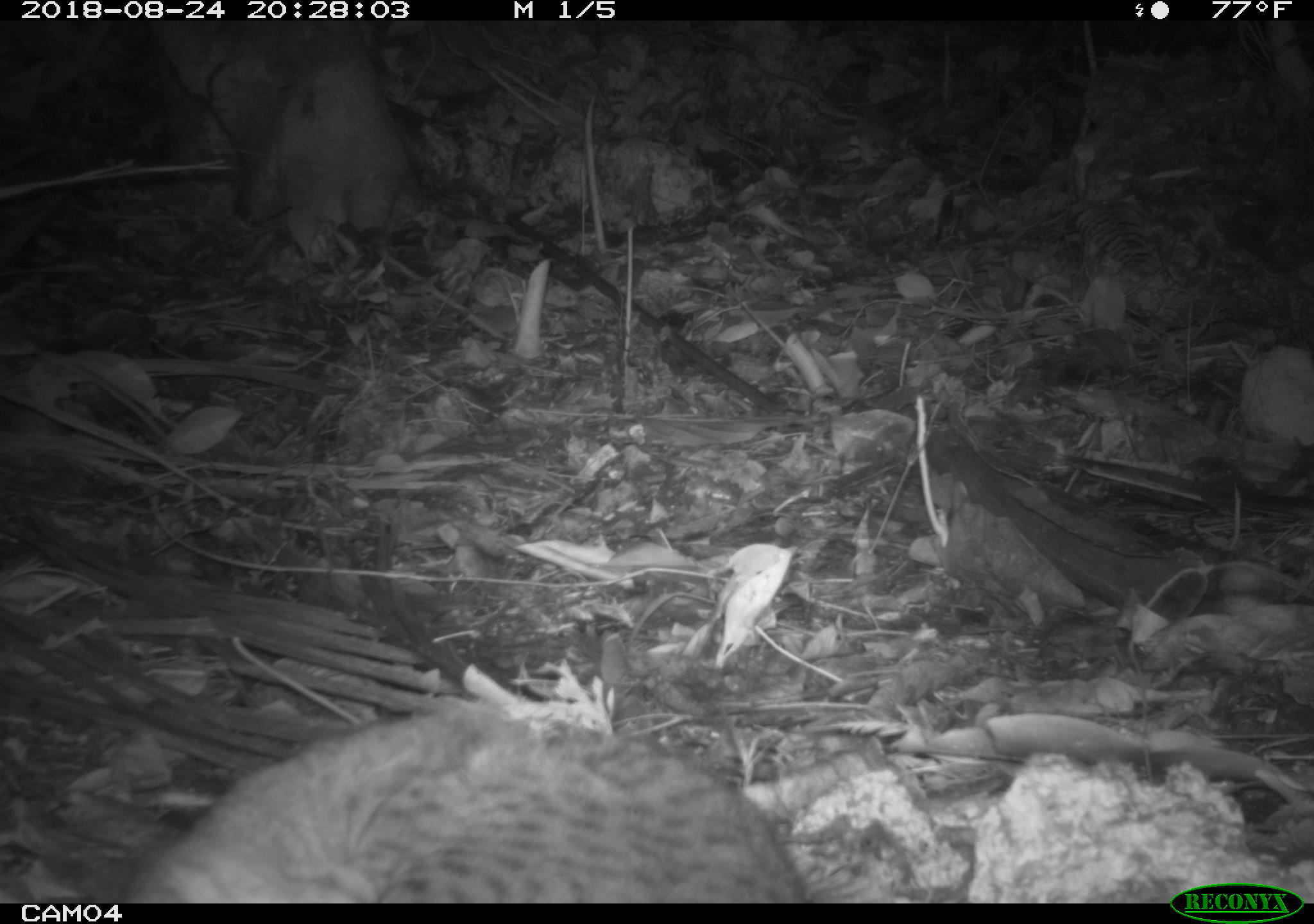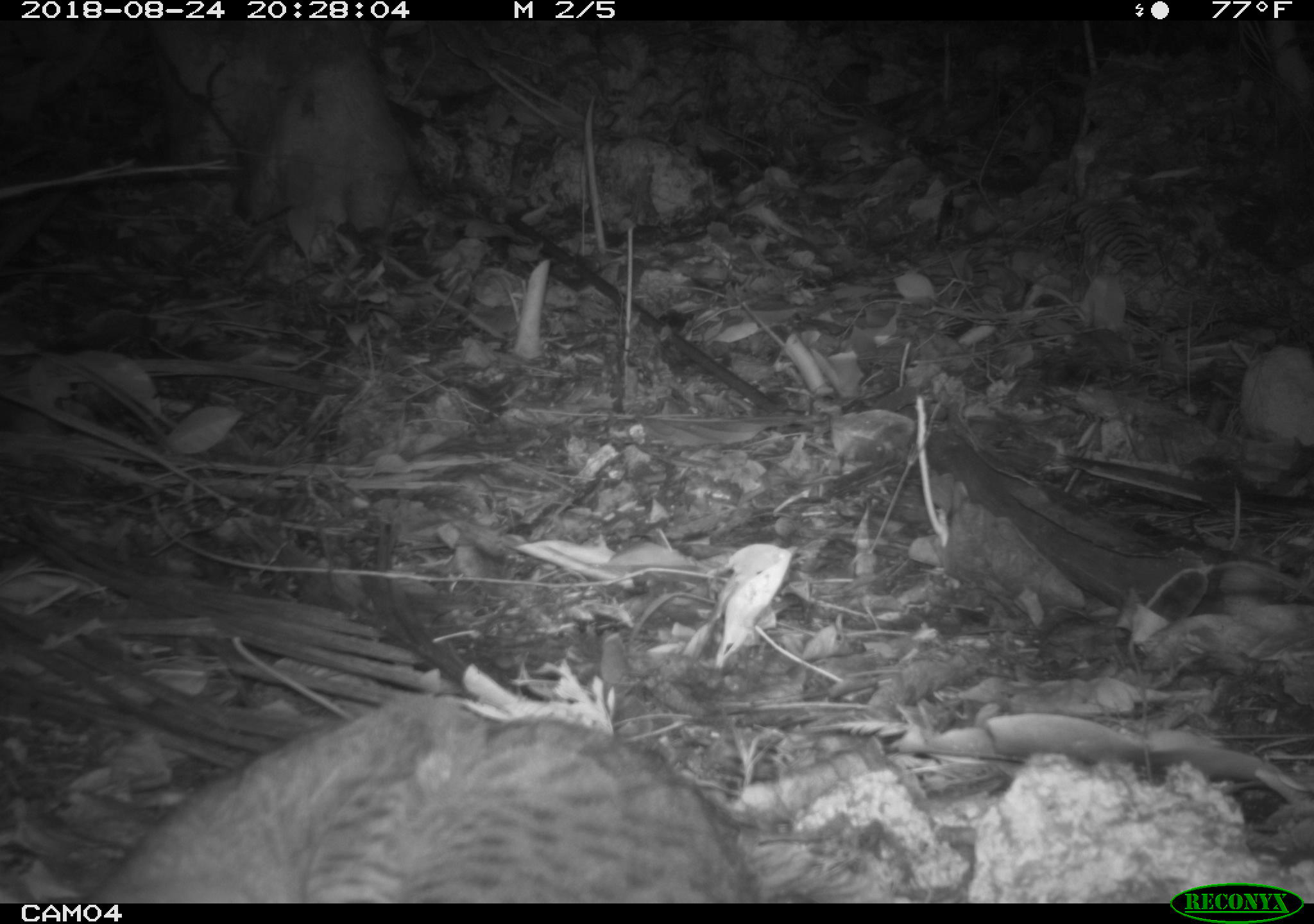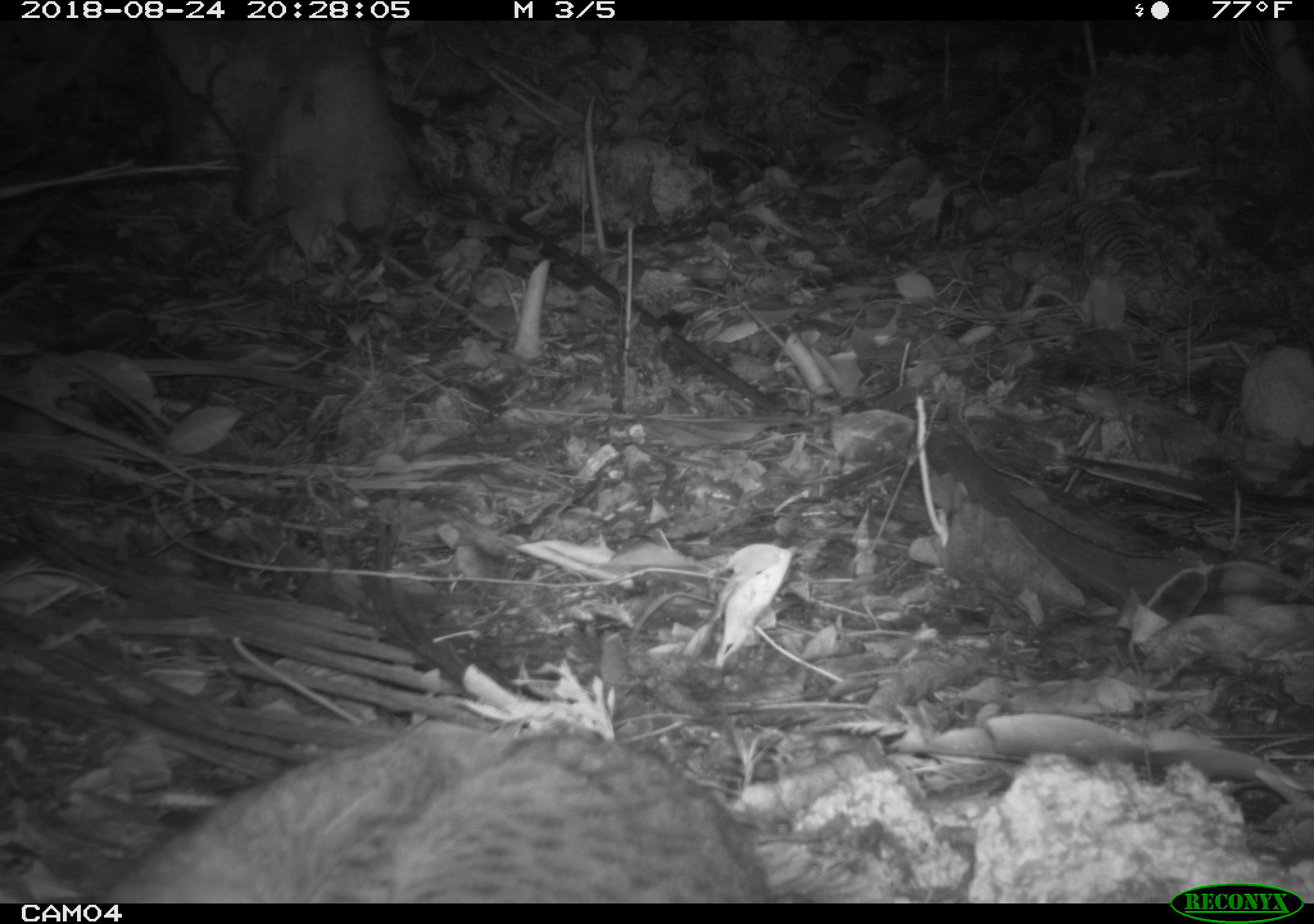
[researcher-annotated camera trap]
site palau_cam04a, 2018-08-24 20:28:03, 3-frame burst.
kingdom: Animalia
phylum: Chordata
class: Mammalia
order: Carnivora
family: Felidae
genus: Felis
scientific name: Felis catus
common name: cat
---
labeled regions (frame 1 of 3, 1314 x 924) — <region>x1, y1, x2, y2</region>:
cat: <region>119, 699, 814, 901</region>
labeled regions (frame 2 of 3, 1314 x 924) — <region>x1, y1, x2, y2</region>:
cat: <region>73, 695, 764, 900</region>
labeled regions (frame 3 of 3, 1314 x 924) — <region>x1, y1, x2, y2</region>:
cat: <region>92, 721, 780, 902</region>